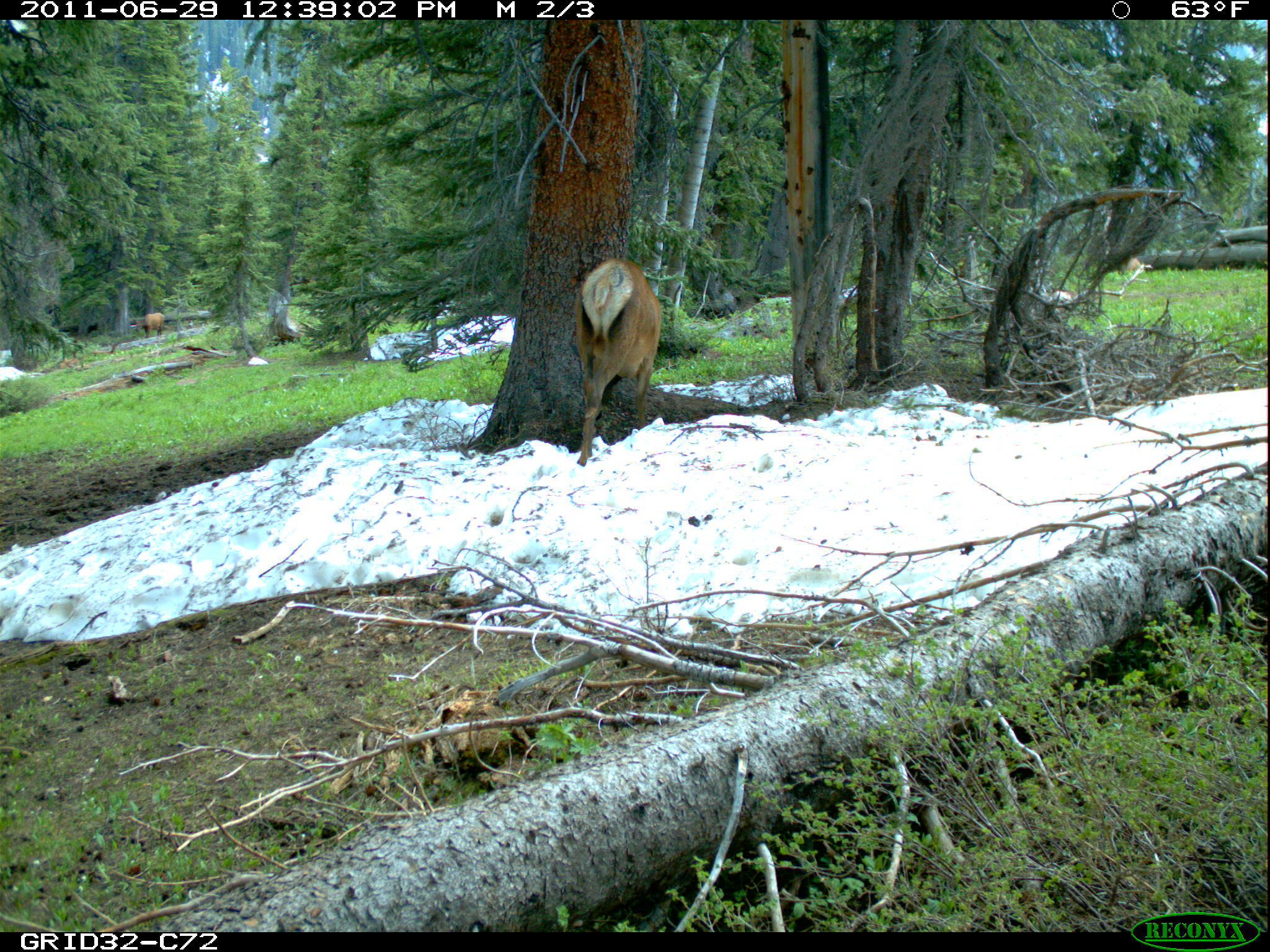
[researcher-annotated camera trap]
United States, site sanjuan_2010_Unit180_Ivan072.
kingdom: Animalia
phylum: Chordata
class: Mammalia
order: Artiodactyla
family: Cervidae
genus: Cervus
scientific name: Cervus elaphus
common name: red deer